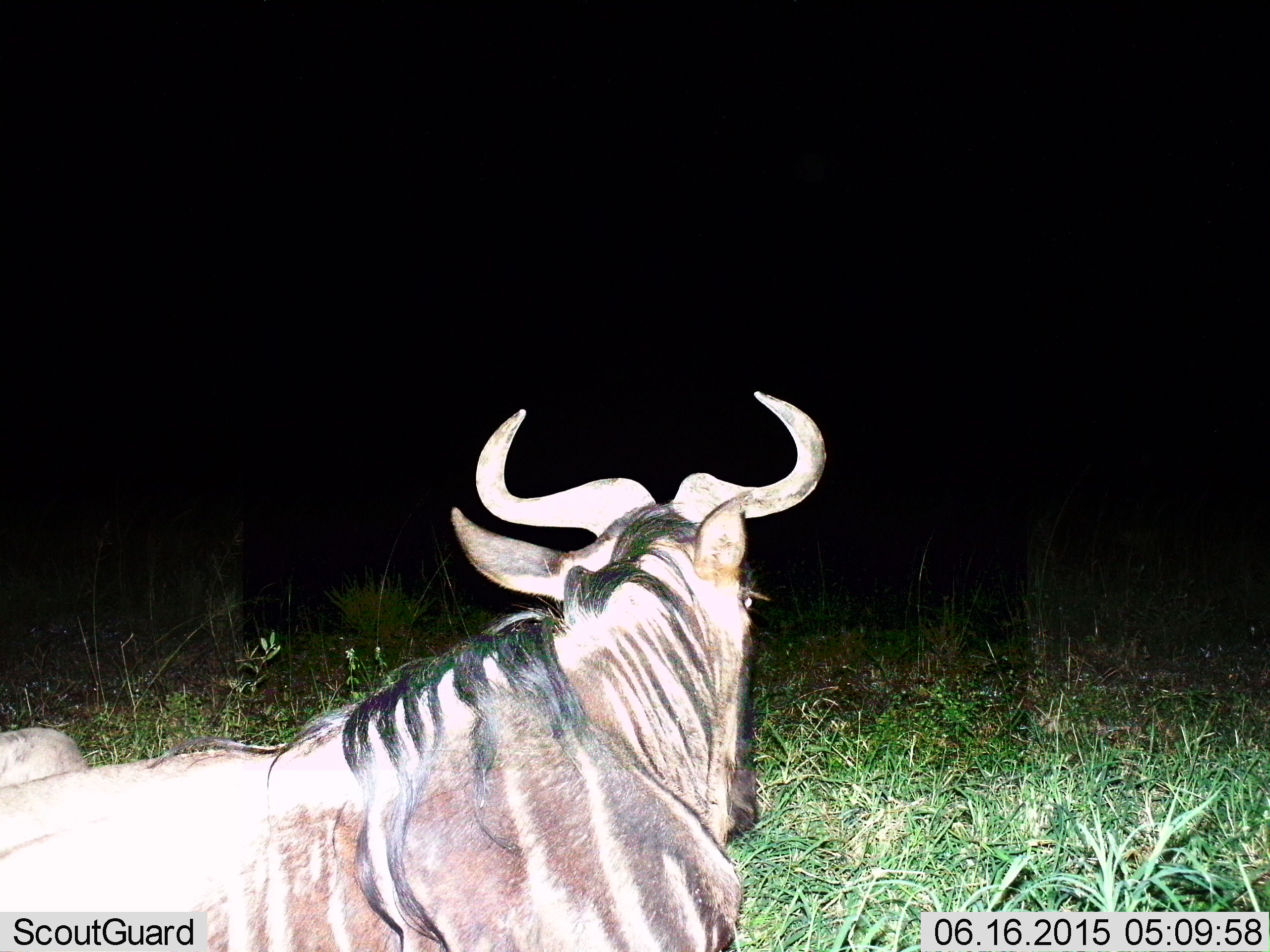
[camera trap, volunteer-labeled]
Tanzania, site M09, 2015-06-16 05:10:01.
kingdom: Animalia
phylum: Chordata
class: Mammalia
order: Artiodactyla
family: Bovidae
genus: Connochaetes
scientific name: Connochaetes taurinus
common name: blue wildebeest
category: wildebeest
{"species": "wildebeest (blue wildebeest) (Connochaetes taurinus)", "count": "1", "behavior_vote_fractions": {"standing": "10%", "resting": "90%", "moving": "0%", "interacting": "0%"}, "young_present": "0%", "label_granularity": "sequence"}